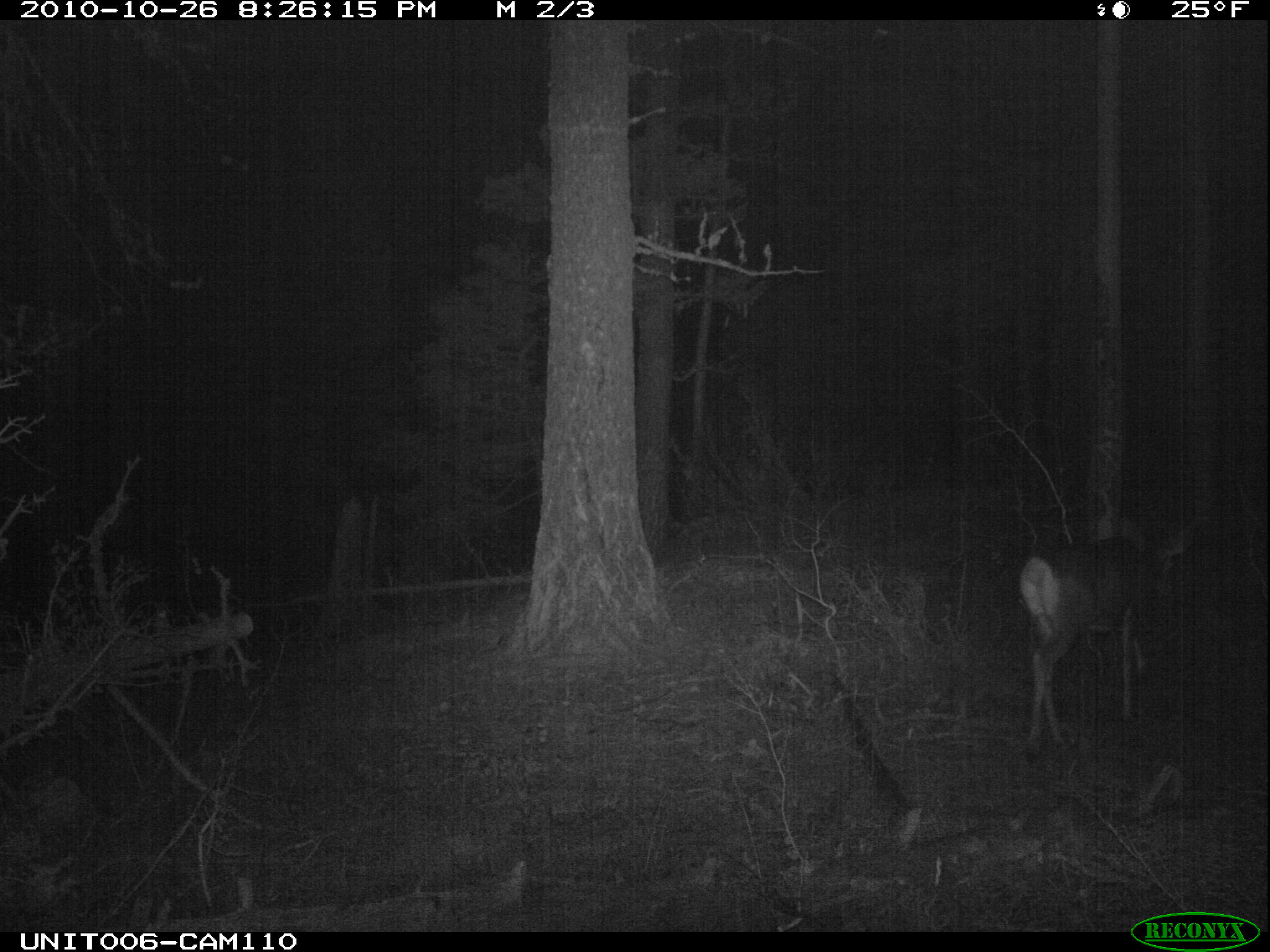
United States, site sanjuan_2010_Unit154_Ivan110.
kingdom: Animalia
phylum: Chordata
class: Mammalia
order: Artiodactyla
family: Cervidae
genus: Odocoileus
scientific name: Odocoileus hemionus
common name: mule deer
Odocoileus hemionus (mule deer).